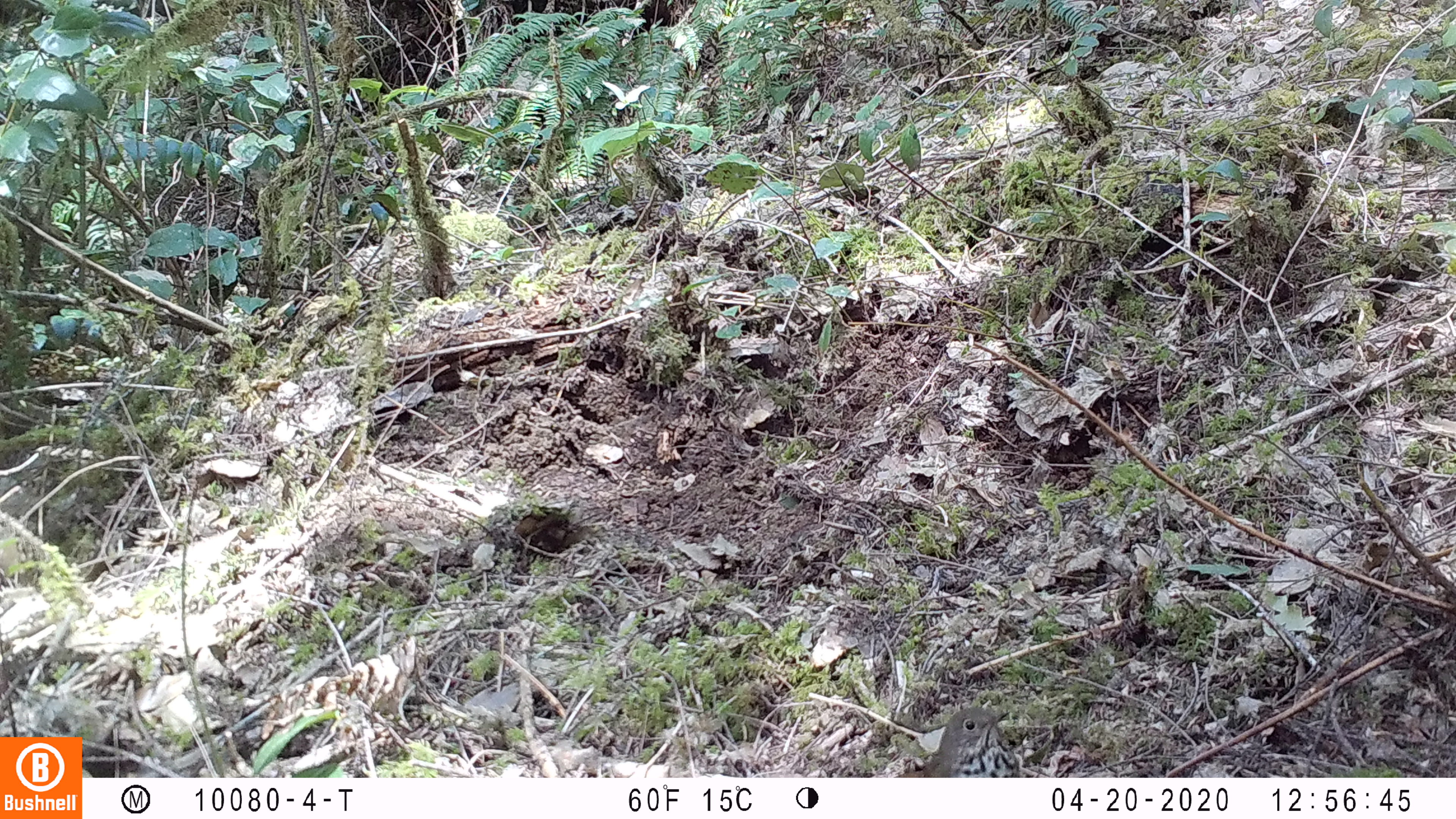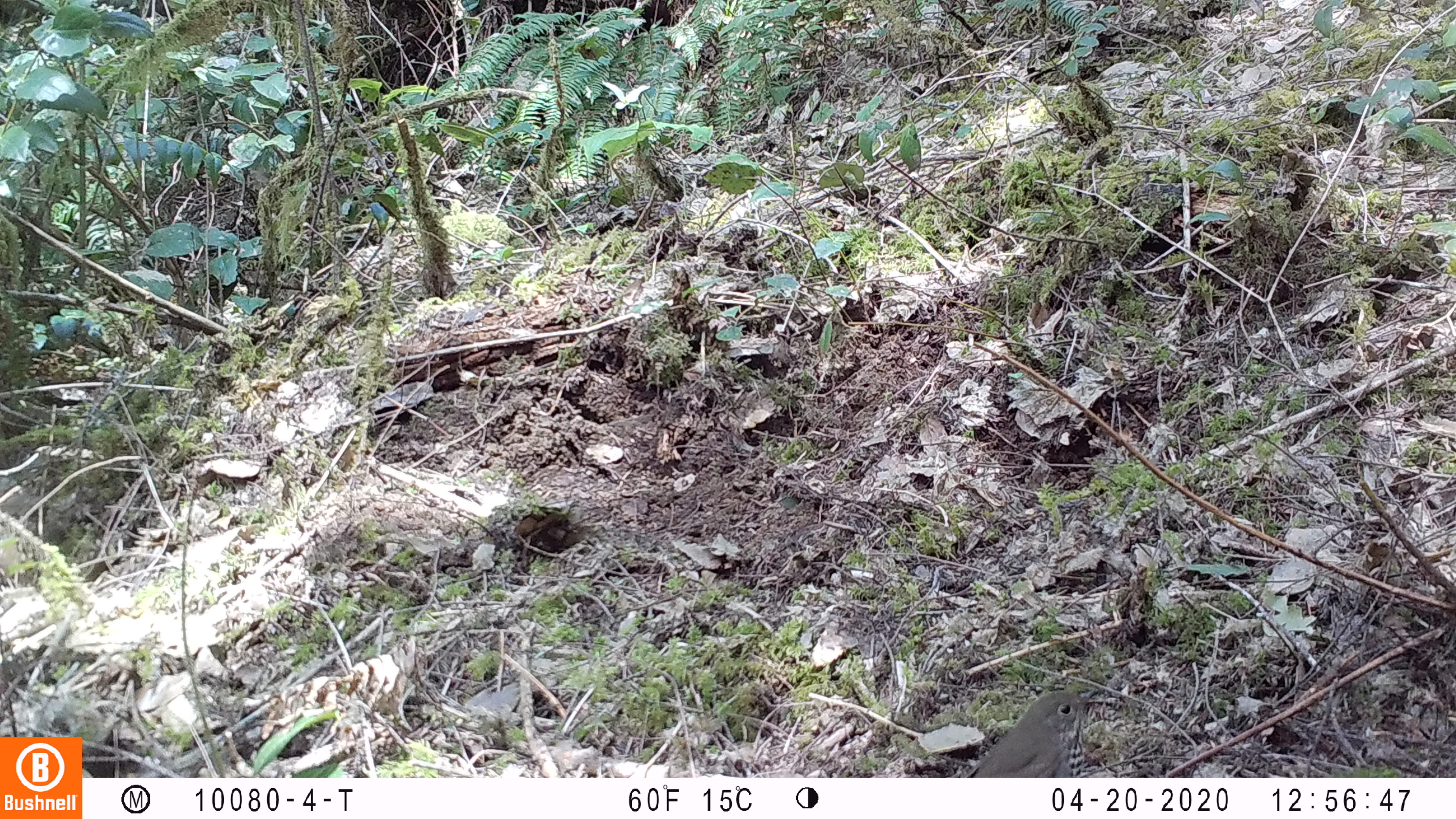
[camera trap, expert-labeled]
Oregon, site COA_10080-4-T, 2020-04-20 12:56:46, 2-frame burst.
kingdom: Animalia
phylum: Chordata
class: Aves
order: Passeriformes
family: Turdidae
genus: Catharus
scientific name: Catharus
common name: brown thrushes and nightingale-thrushes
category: catharus species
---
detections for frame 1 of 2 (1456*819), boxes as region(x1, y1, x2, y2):
catharus species: region(894, 698, 1040, 775)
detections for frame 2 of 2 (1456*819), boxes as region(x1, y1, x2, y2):
catharus species: region(964, 681, 1118, 773)